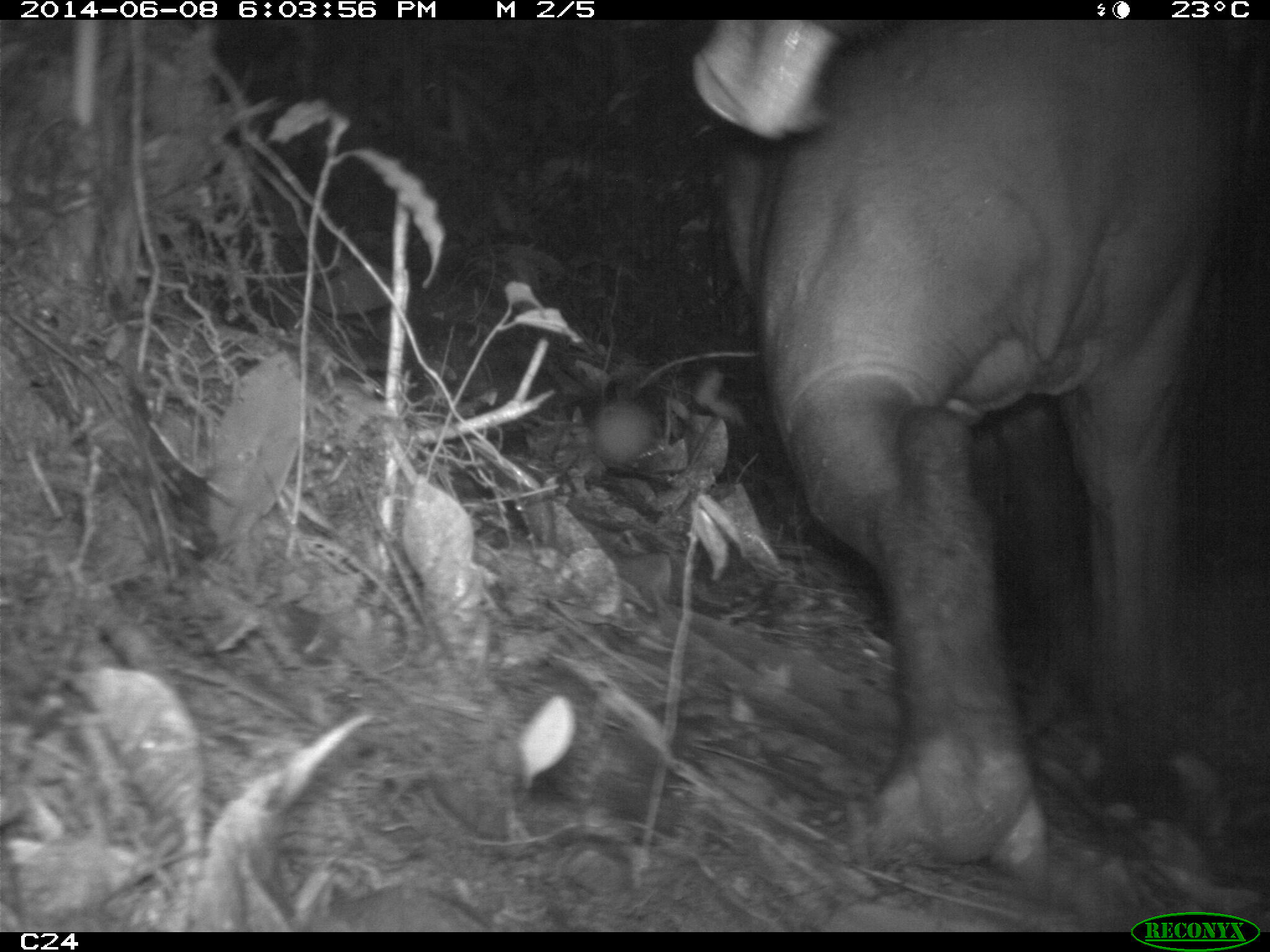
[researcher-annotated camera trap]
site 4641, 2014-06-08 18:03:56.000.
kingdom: Animalia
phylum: Chordata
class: Mammalia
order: Perissodactyla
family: Tapiridae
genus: Tapirus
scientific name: Tapirus terrestris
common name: south american tapir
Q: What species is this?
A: Tapirus terrestris (south american tapir).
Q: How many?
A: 2.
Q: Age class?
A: Adult.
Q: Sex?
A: Female.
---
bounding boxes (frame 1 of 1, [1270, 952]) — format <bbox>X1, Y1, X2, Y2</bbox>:
tapirus terrestris: <bbox>686, 18, 1269, 892</bbox>